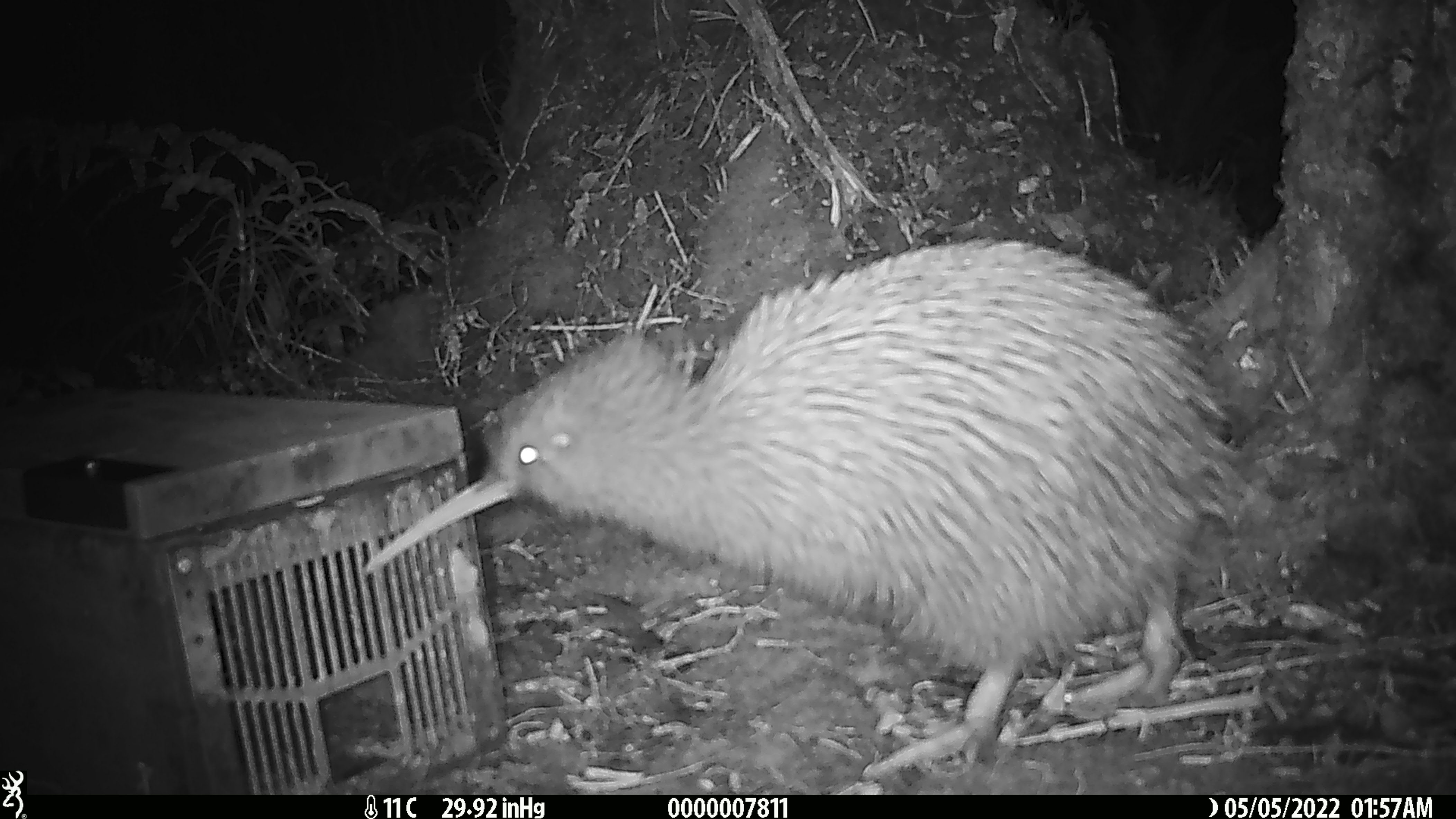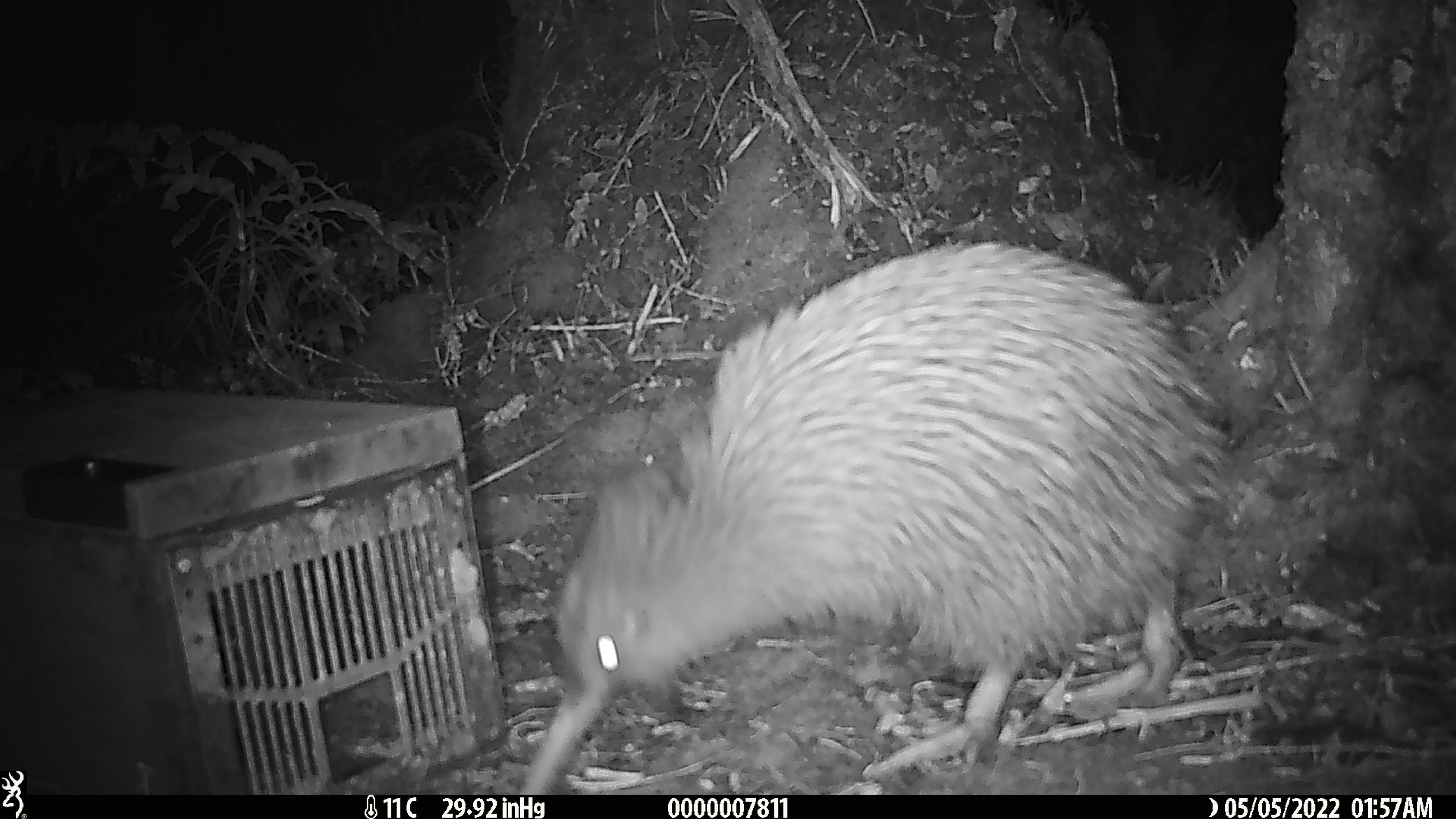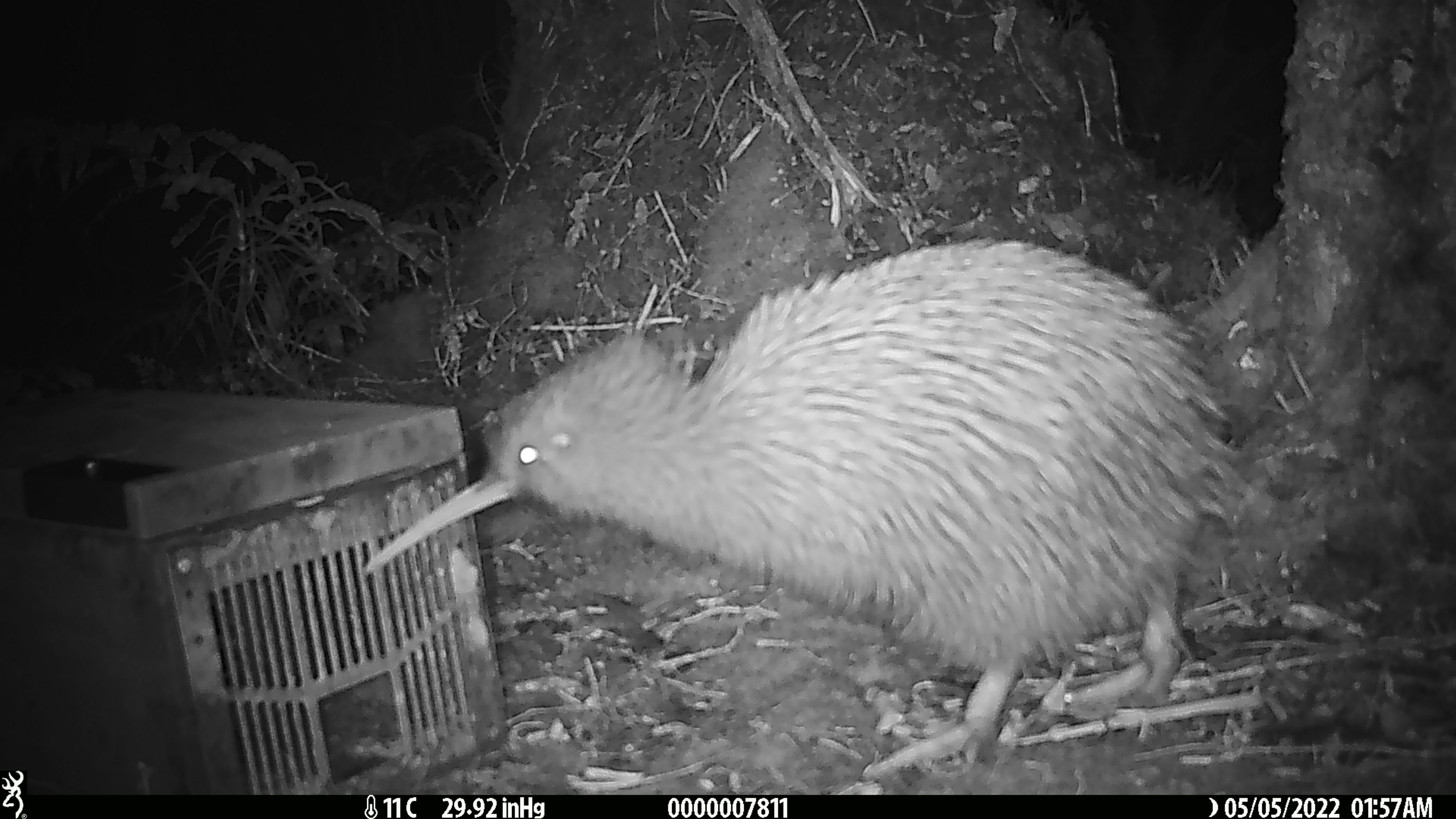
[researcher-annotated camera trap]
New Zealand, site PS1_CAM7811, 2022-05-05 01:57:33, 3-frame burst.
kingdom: Animalia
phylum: Chordata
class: Aves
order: Apterygiformes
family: Apterygidae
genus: Apteryx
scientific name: Apteryx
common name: kiwi